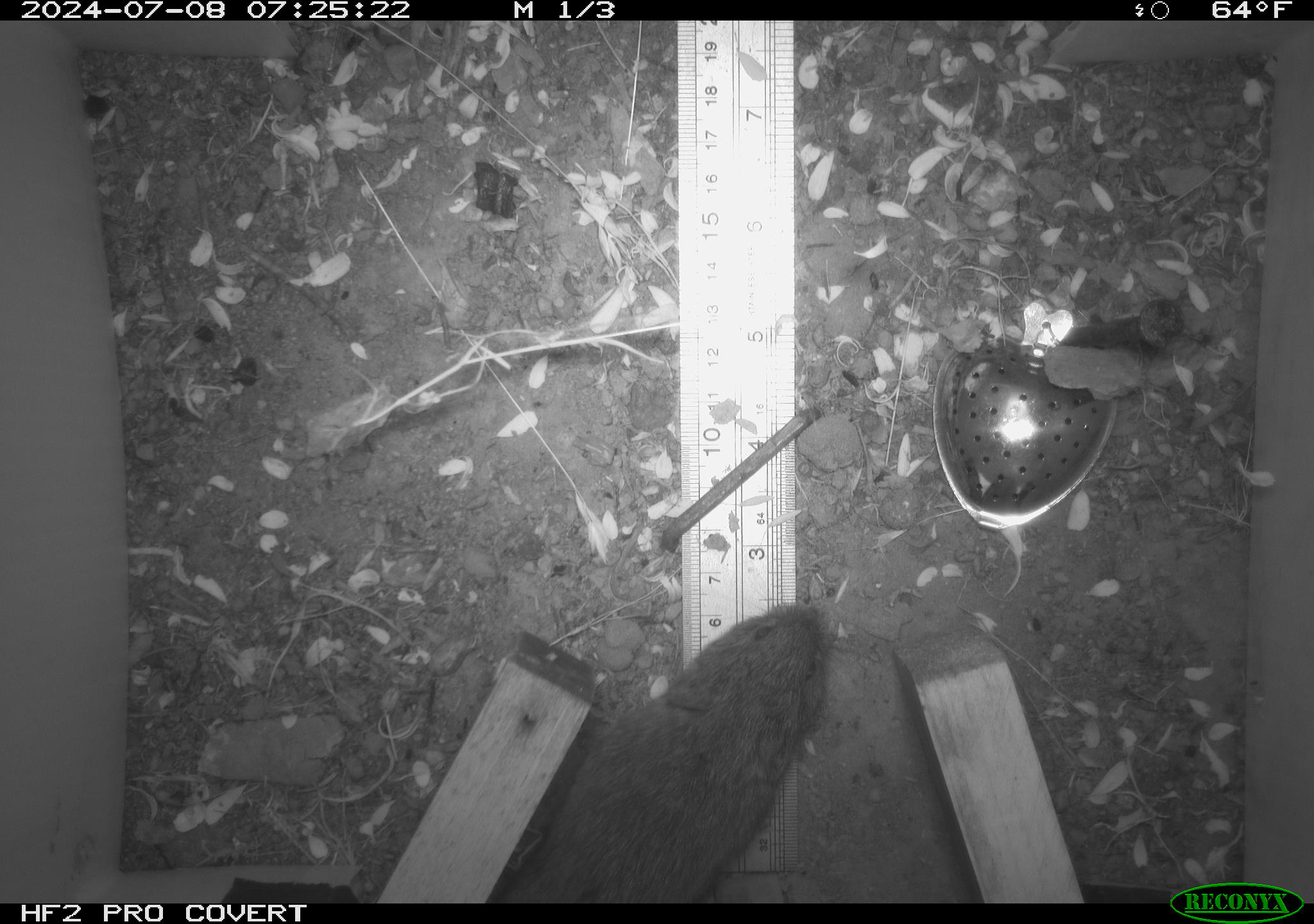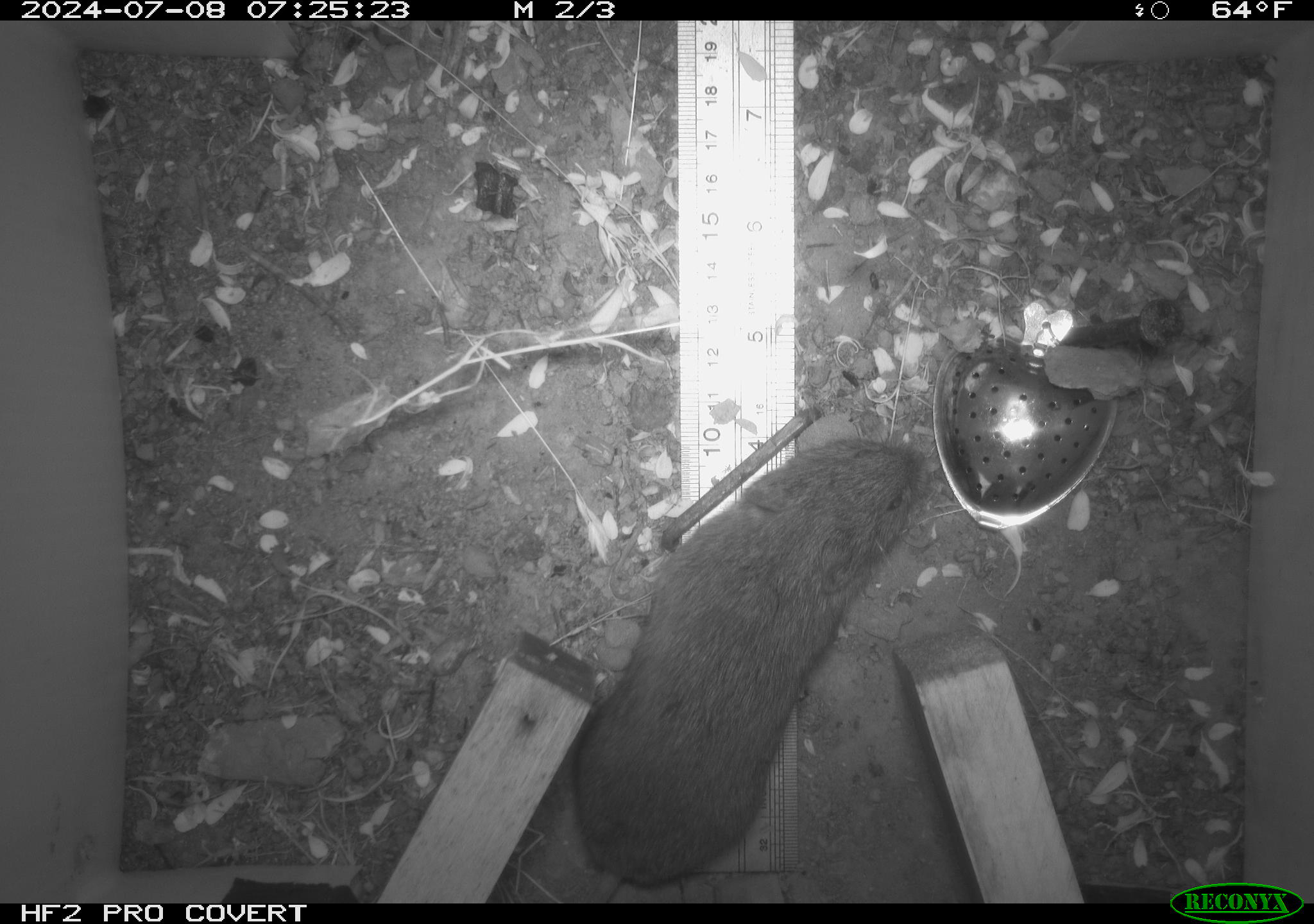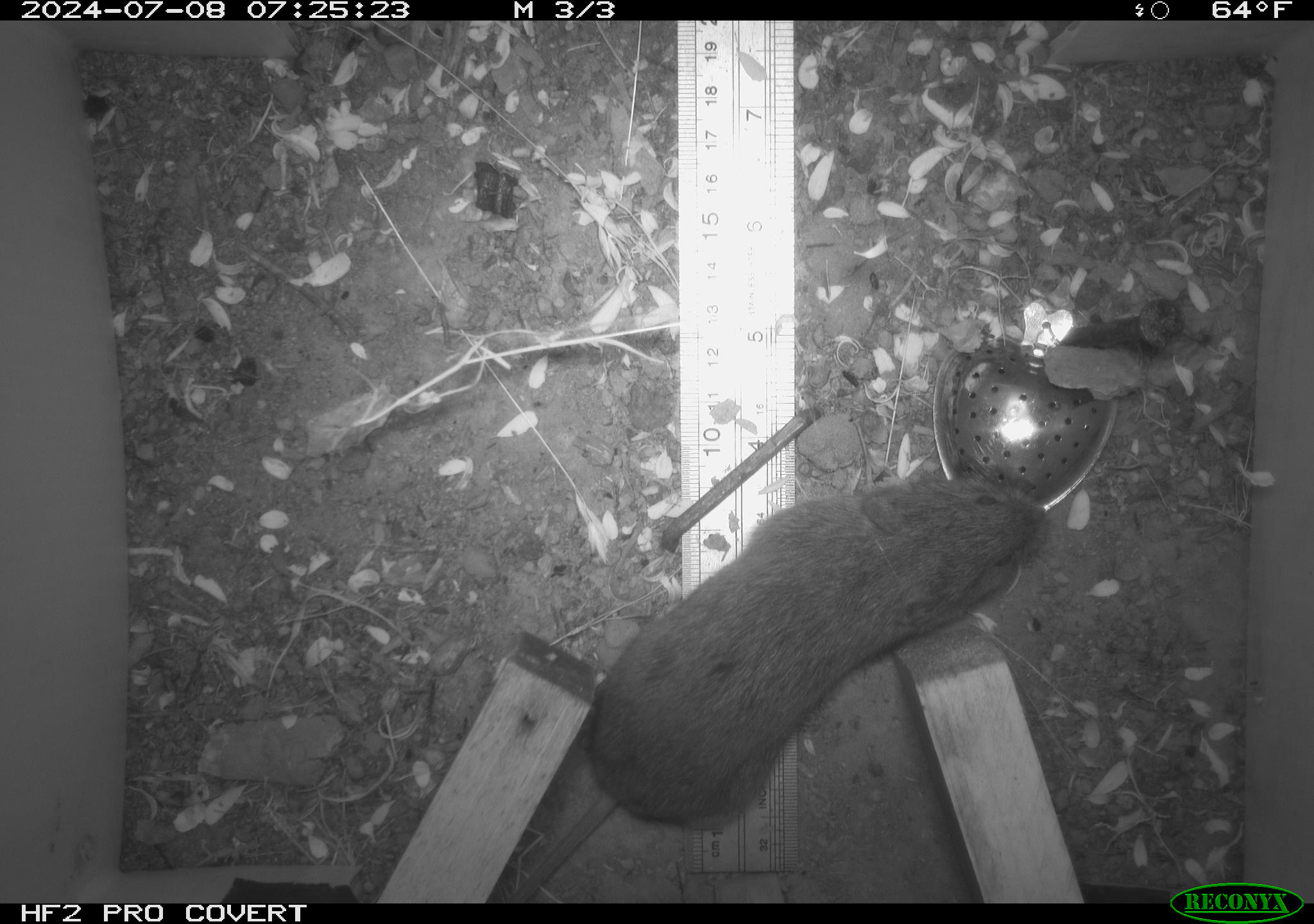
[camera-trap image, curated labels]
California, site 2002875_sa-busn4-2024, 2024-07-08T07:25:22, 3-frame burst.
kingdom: Animalia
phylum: Chordata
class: Mammalia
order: Rodentia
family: Cricetidae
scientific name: Arvicolinae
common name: voles, lemmings, and muskrats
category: arvicolinae subfamily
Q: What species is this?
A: Arvicolinae subfamily (voles, lemmings, and muskrats) (Arvicolinae).